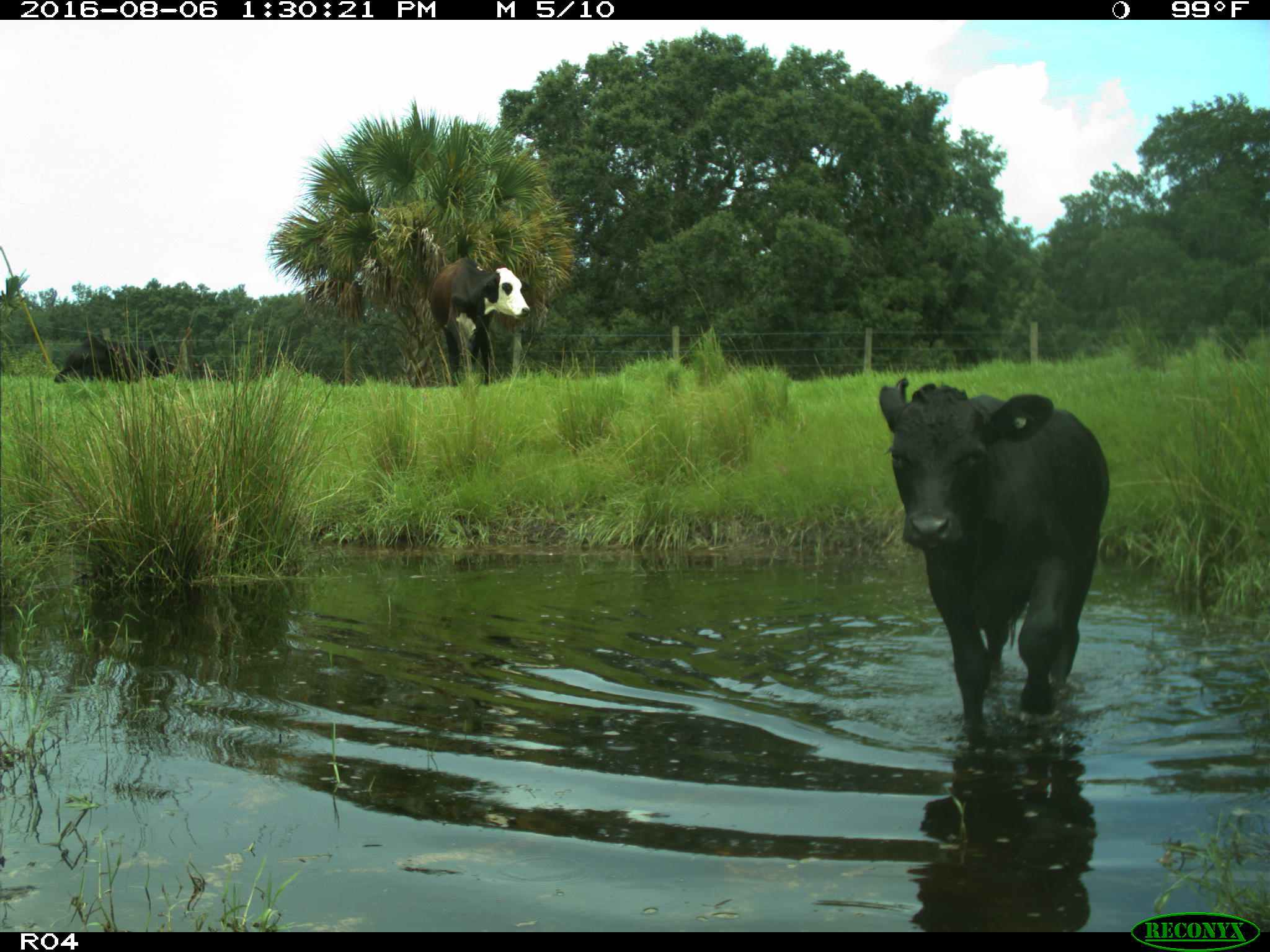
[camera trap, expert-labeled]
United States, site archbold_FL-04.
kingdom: Animalia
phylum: Chordata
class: Mammalia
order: Artiodactyla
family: Bovidae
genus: Bos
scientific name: Bos taurus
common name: domestic cow